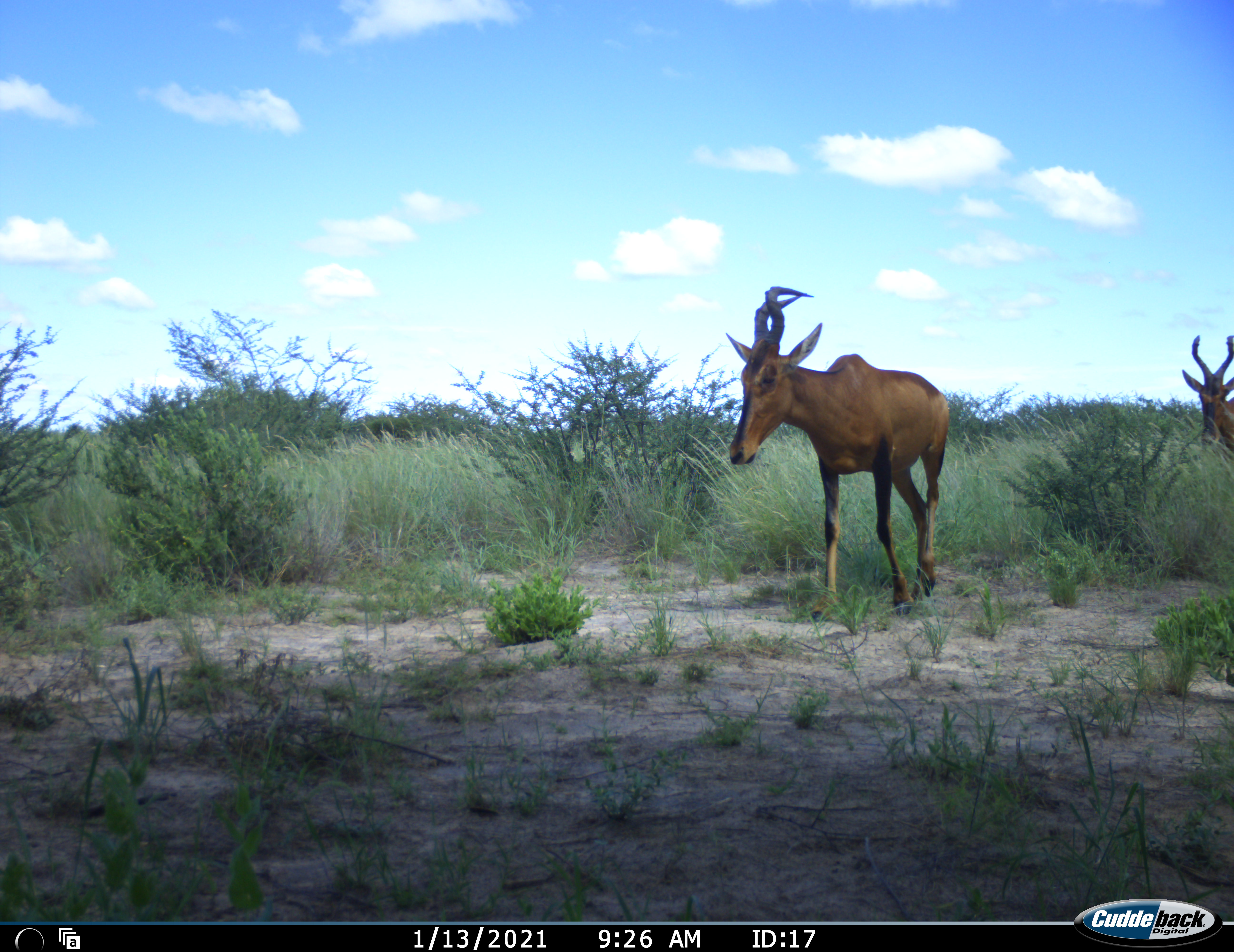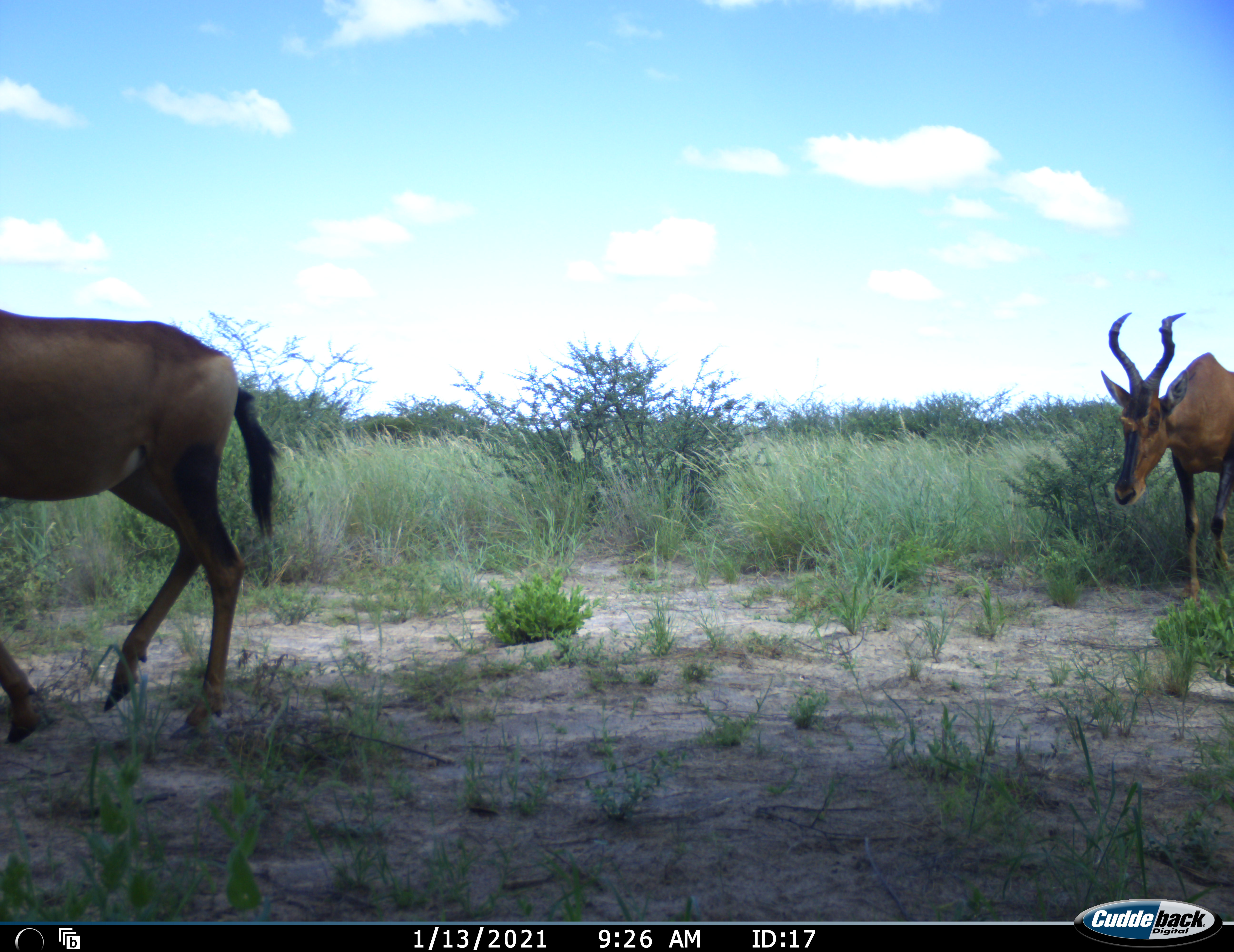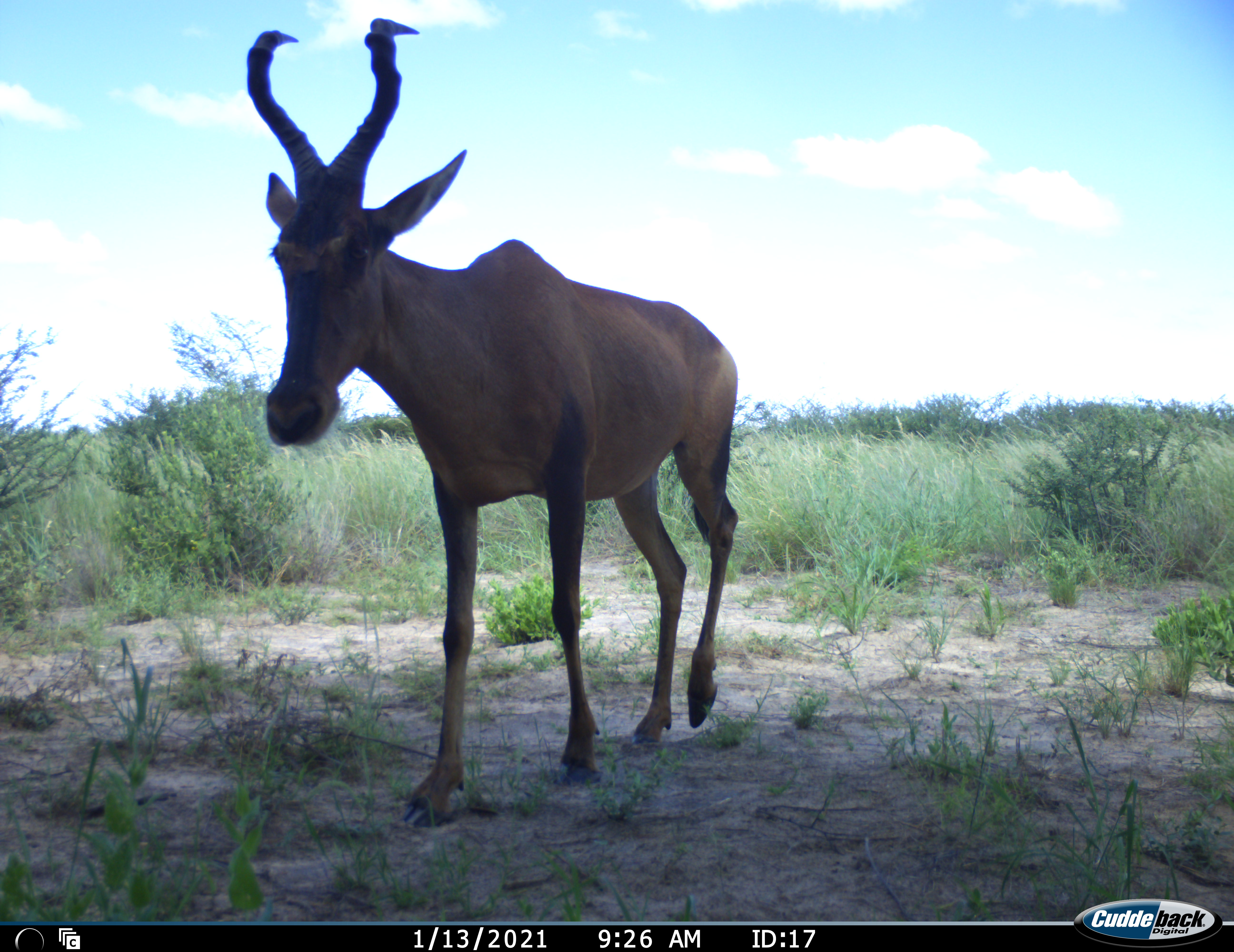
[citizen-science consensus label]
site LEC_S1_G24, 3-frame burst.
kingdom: Animalia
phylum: Chordata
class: Mammalia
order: Artiodactyla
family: Bovidae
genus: Alcelaphus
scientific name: Alcelaphus buselaphus caama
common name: red hartebeest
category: hartebeestred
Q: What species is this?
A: Hartebeestred (red hartebeest) (Alcelaphus buselaphus caama).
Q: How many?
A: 2.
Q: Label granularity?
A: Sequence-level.